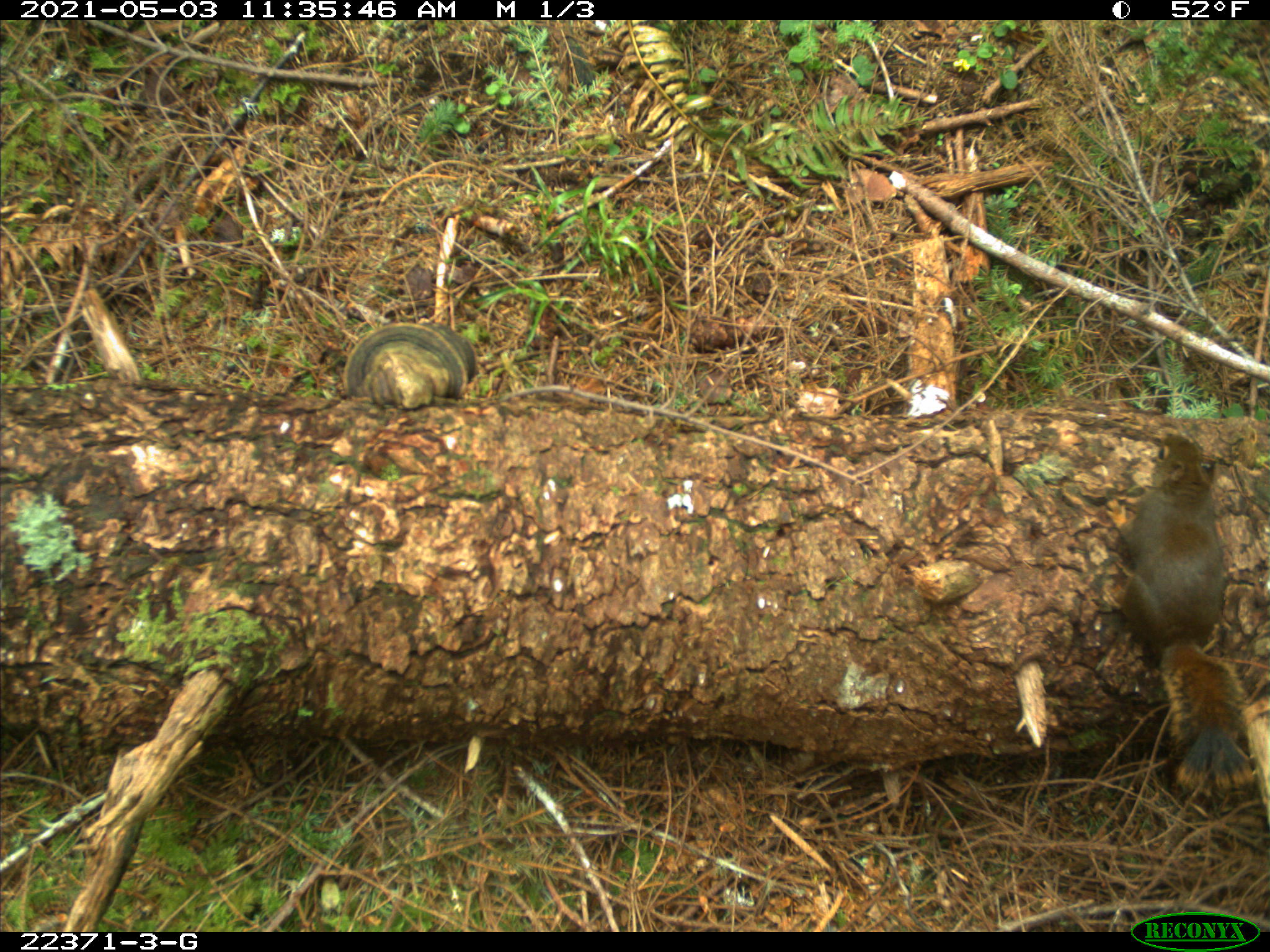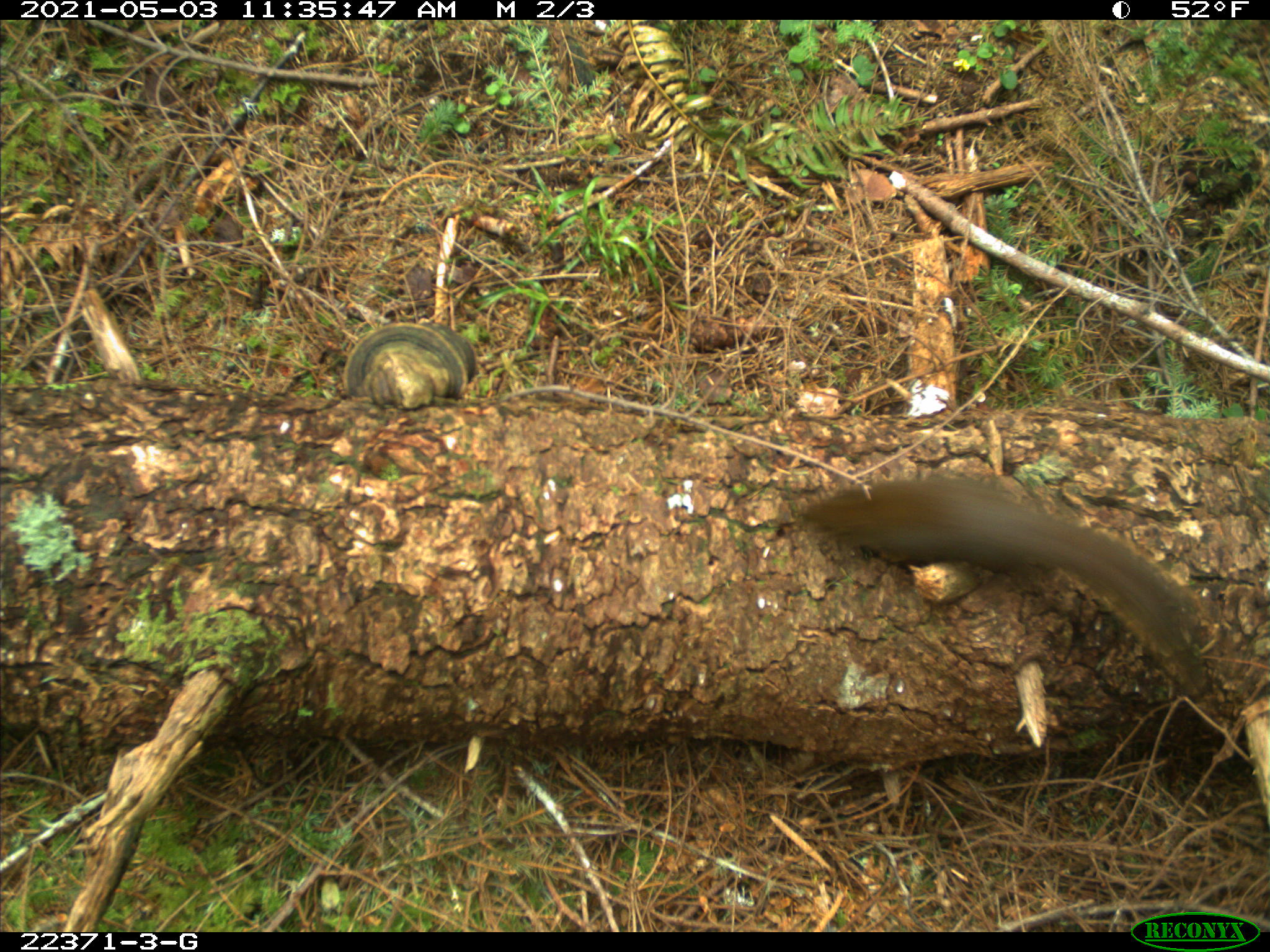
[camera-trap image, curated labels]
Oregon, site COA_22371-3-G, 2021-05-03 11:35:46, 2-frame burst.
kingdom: Animalia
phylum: Chordata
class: Mammalia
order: Rodentia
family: Sciuridae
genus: Tamiasciurus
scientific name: Tamiasciurus douglasii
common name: douglas squirrel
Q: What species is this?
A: Douglas squirrel (Tamiasciurus douglasii).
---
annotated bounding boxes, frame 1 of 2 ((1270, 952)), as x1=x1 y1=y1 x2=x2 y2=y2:
douglas squirrel: x1=1088 y1=417 x2=1267 y2=824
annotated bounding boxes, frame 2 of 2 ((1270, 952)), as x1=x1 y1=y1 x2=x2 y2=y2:
douglas squirrel: x1=790 y1=463 x2=1260 y2=711